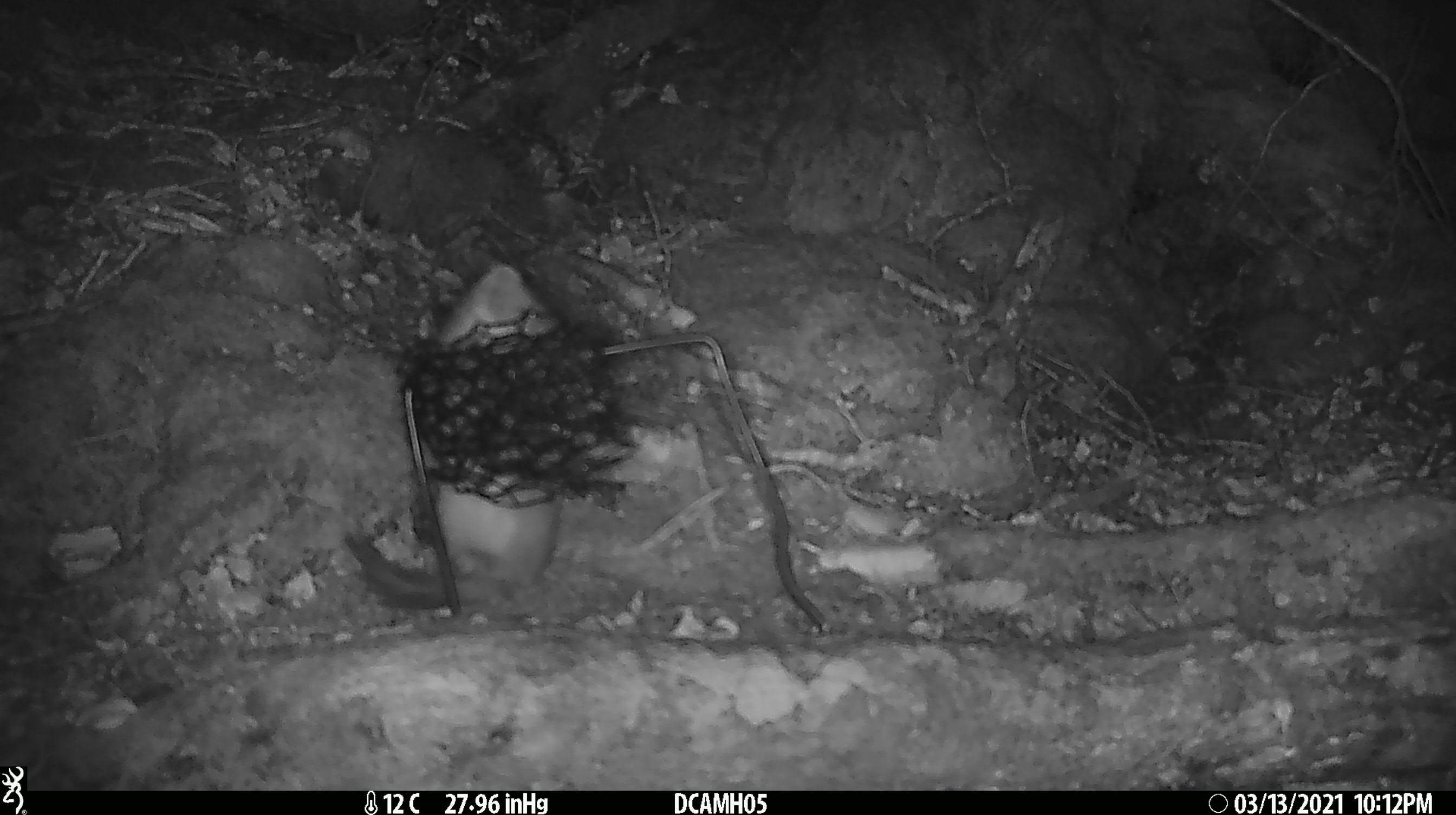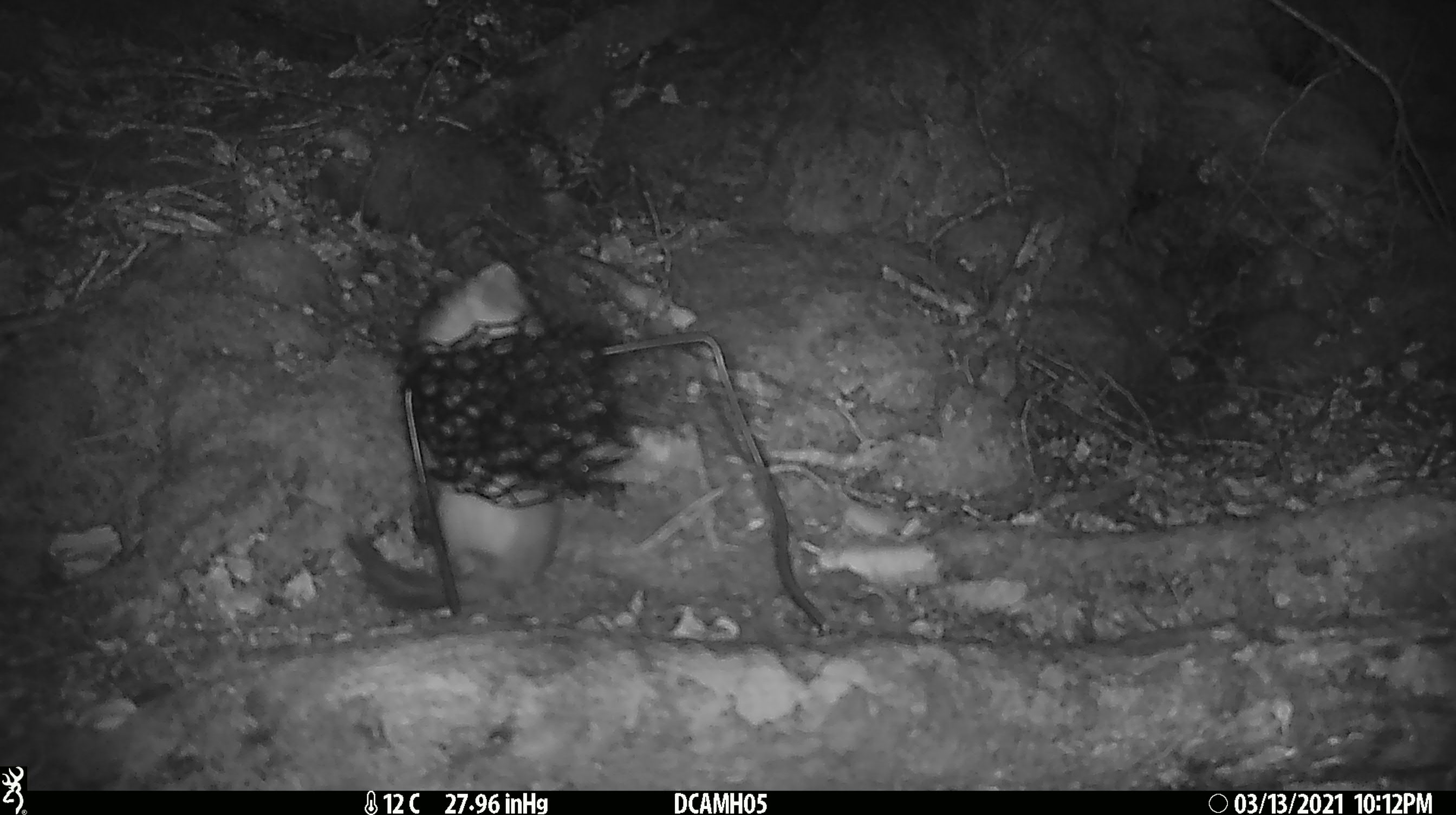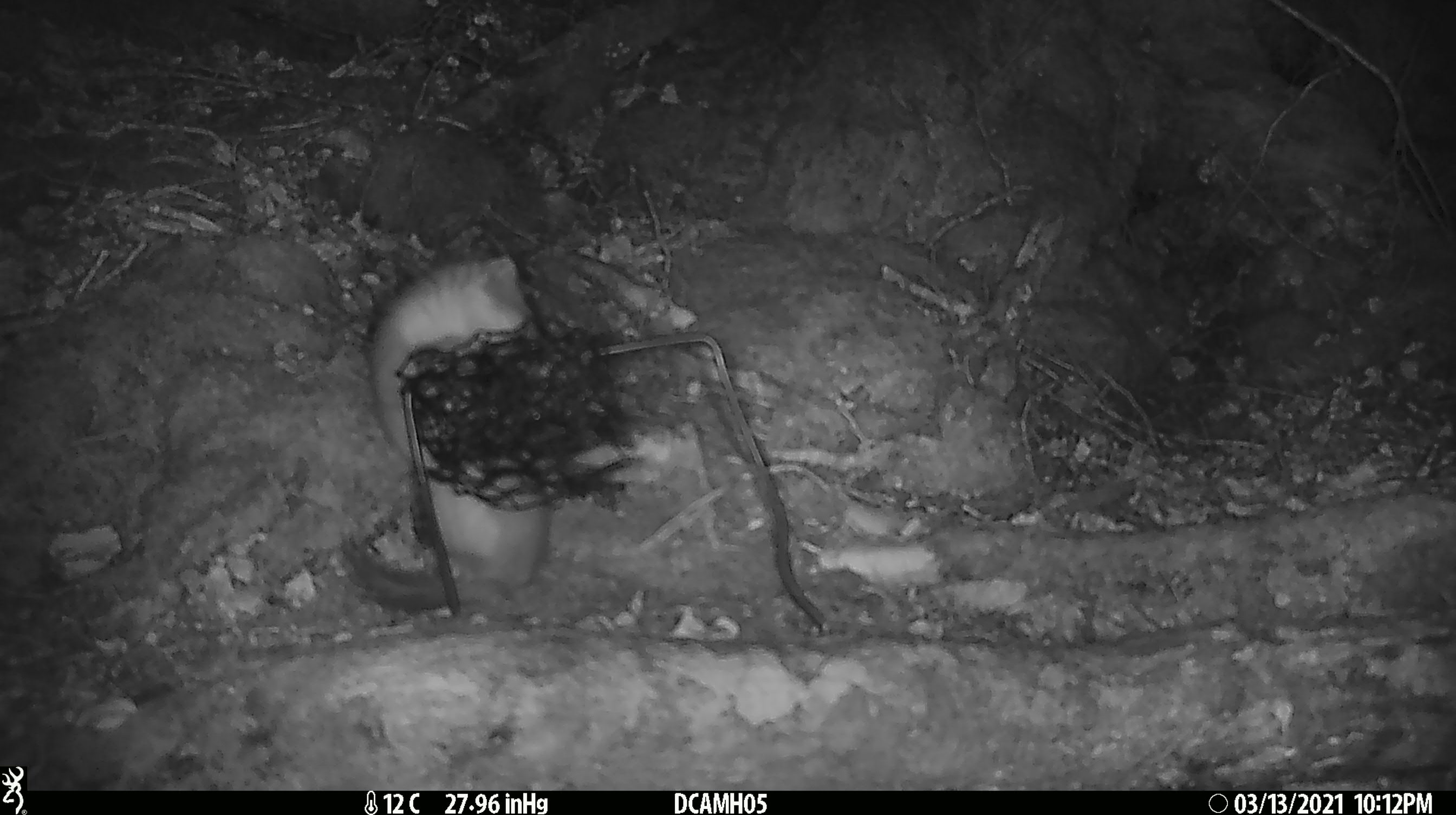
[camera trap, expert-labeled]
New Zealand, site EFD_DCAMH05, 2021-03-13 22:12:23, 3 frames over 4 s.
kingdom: Animalia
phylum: Chordata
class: Mammalia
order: Carnivora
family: Mustelidae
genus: Mustela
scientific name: Mustela erminea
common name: stoat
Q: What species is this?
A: Stoat (Mustela erminea).